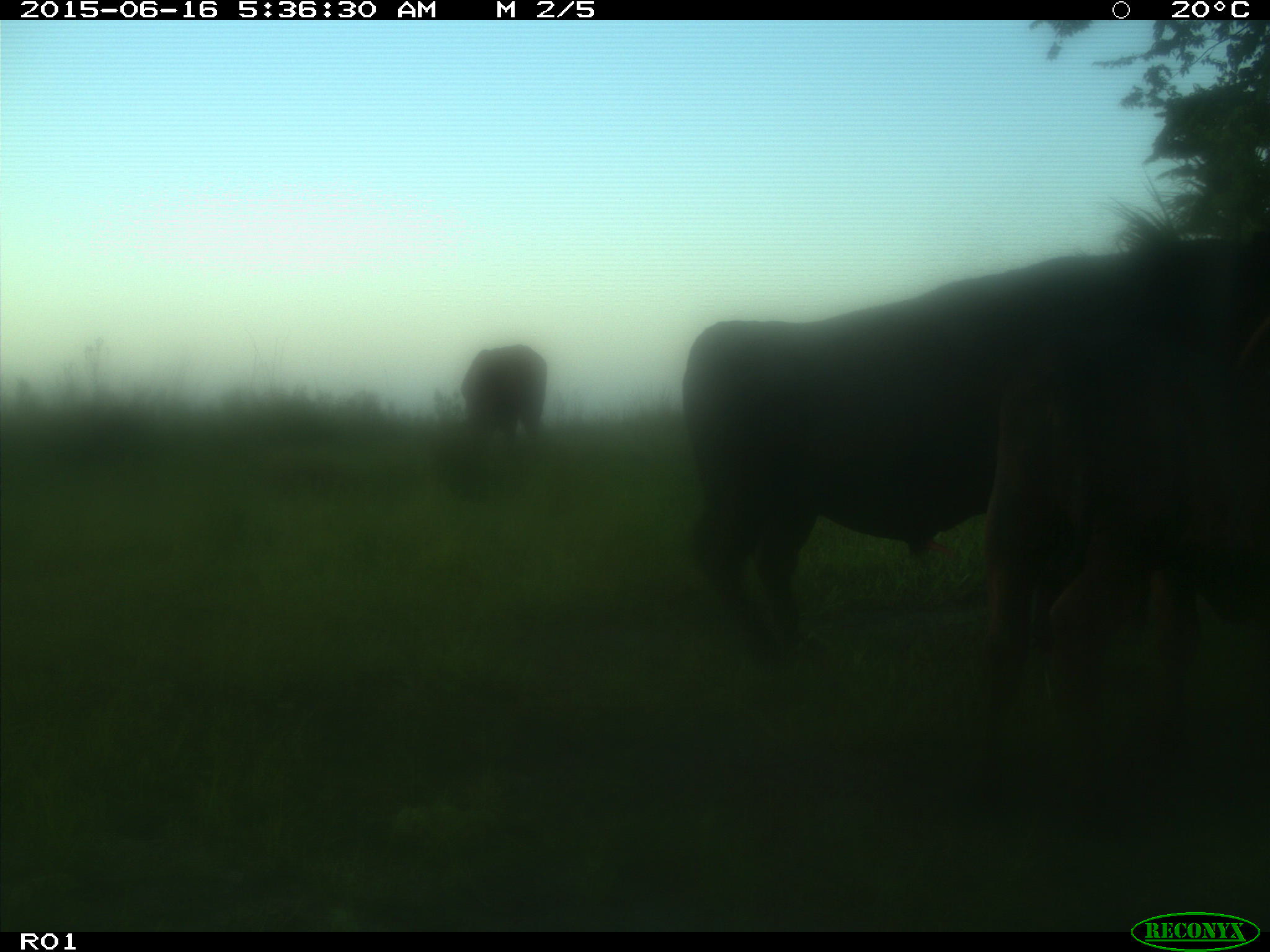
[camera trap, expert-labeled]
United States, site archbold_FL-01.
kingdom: Animalia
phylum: Chordata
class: Mammalia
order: Artiodactyla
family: Bovidae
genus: Bos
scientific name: Bos taurus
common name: domestic cow